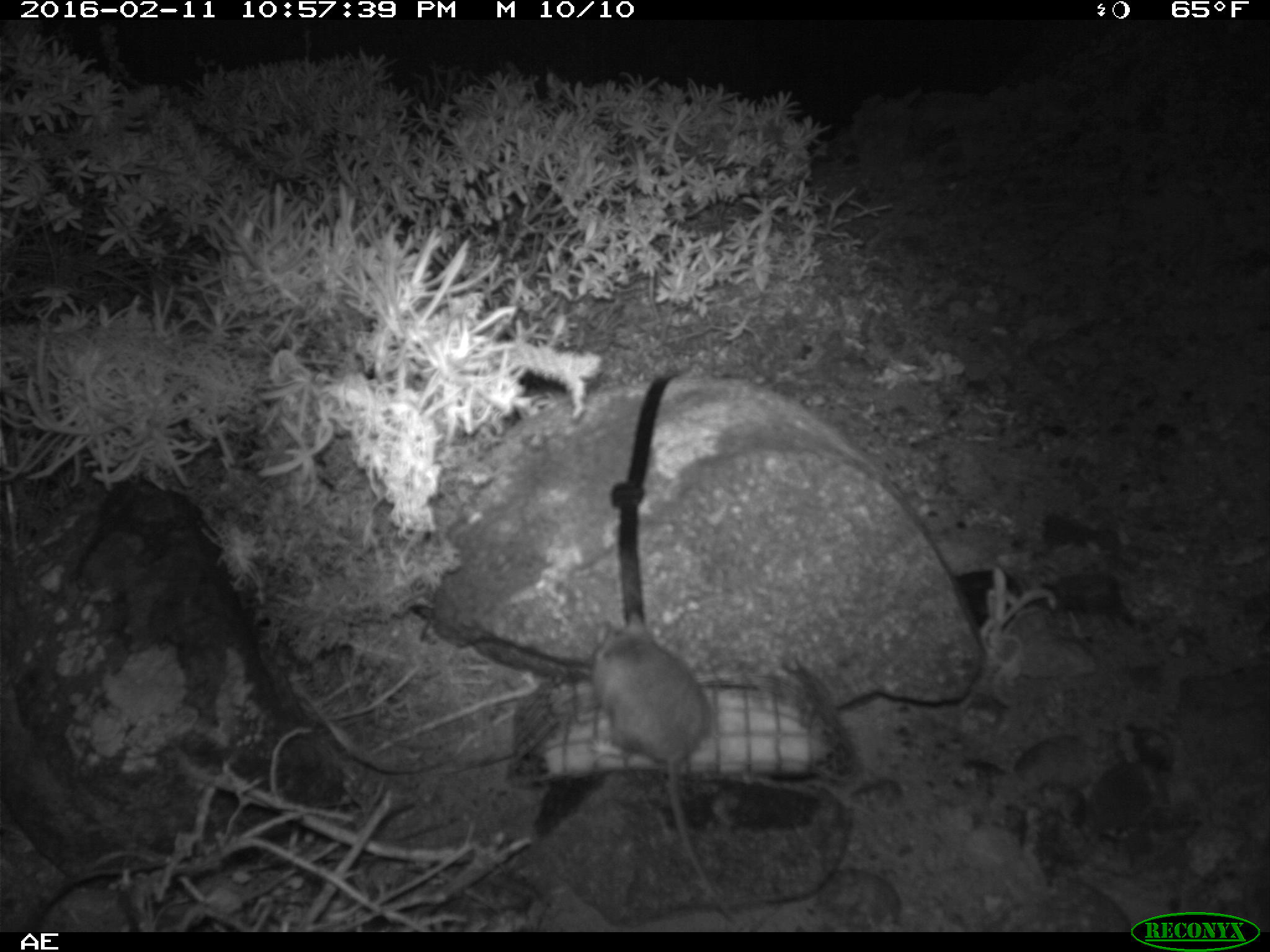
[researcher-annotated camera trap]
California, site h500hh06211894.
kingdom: Animalia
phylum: Chordata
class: Mammalia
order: Rodentia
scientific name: Rodentia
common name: rodent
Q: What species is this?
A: Rodent (Rodentia).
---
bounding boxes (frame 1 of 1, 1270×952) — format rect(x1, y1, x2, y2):
rodent: rect(592, 610, 742, 927)